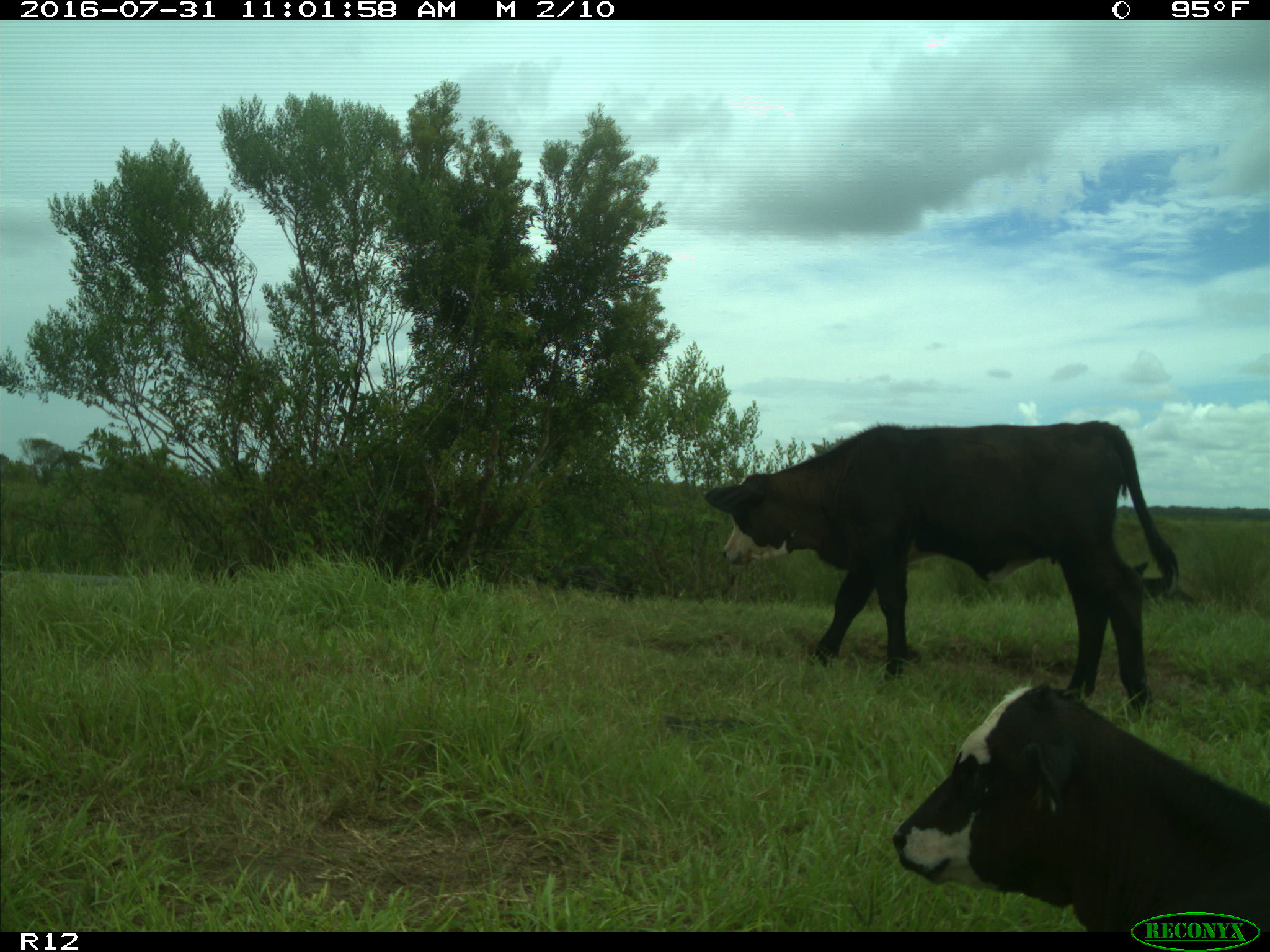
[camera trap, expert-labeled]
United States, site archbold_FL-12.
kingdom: Animalia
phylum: Chordata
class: Mammalia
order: Artiodactyla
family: Bovidae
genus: Bos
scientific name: Bos taurus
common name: domestic cow